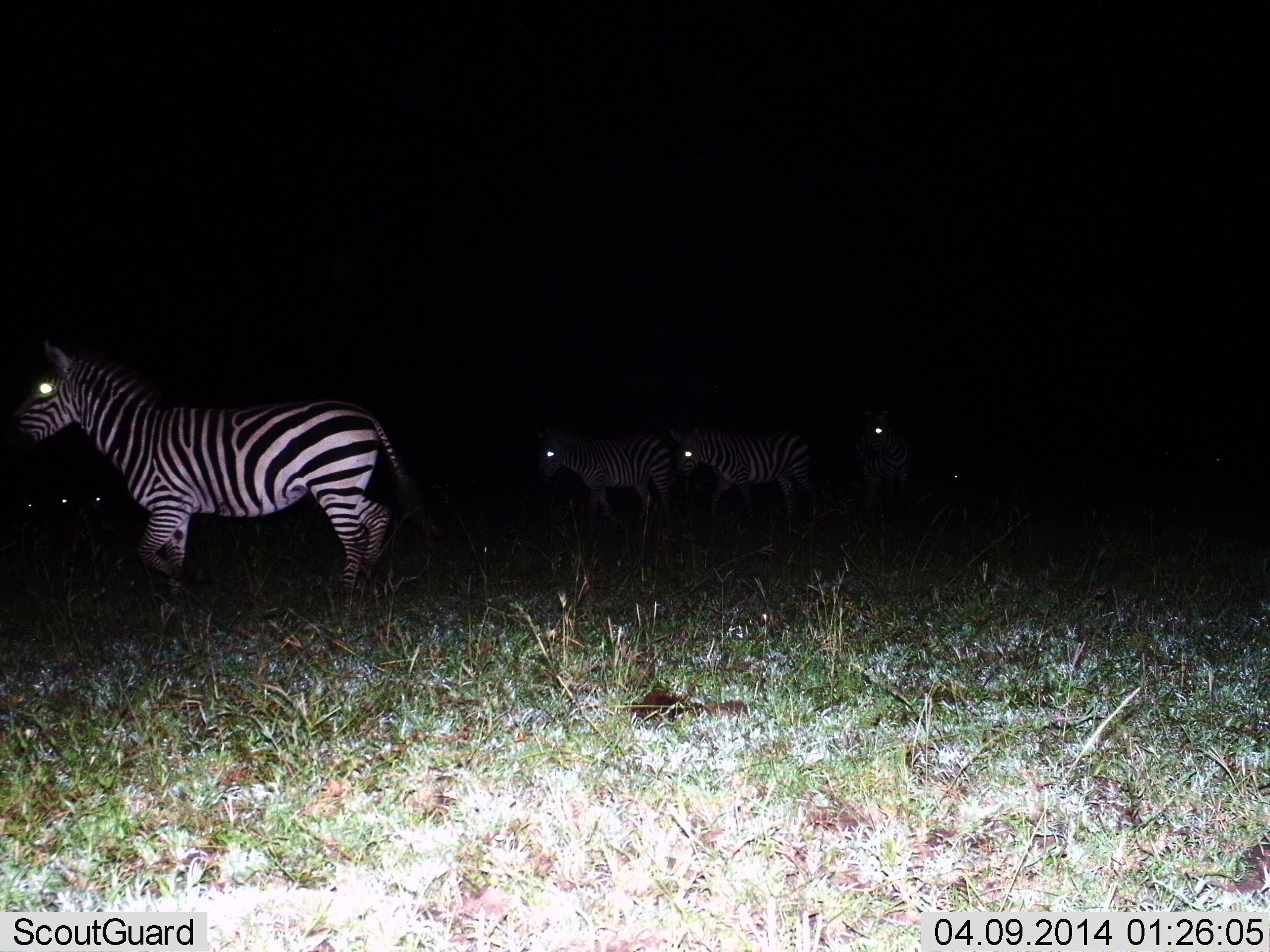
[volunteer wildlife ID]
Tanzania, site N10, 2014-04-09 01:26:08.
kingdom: Animalia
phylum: Chordata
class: Mammalia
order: Perissodactyla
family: Equidae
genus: Equus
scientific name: Equus quagga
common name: plains zebra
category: zebra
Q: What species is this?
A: Zebra (plains zebra) (Equus quagga).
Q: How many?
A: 6.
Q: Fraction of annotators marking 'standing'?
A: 40%.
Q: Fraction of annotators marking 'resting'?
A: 0%.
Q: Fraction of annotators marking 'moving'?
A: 80%.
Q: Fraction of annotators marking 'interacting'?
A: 0%.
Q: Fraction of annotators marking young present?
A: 0%.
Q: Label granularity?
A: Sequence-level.